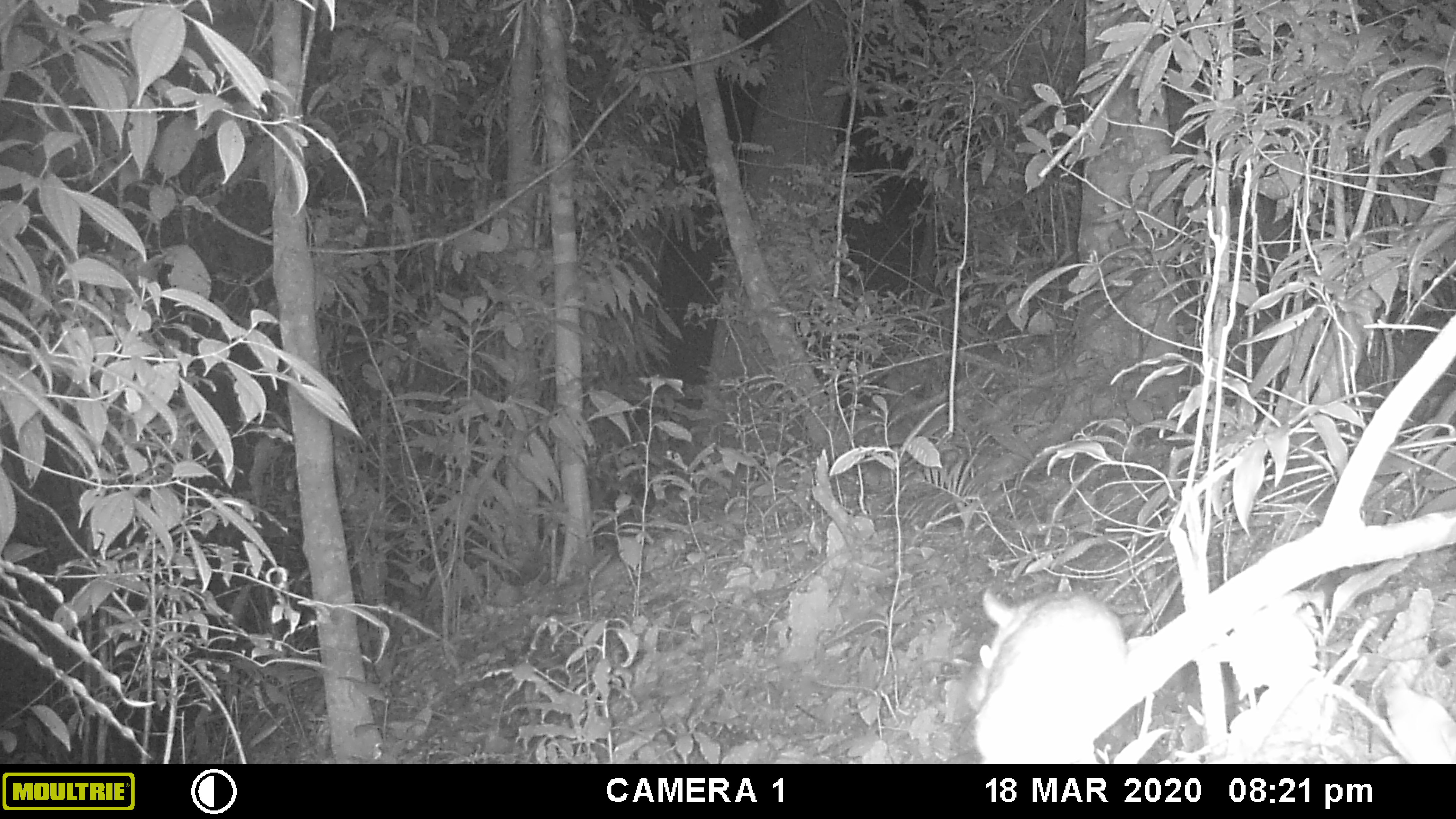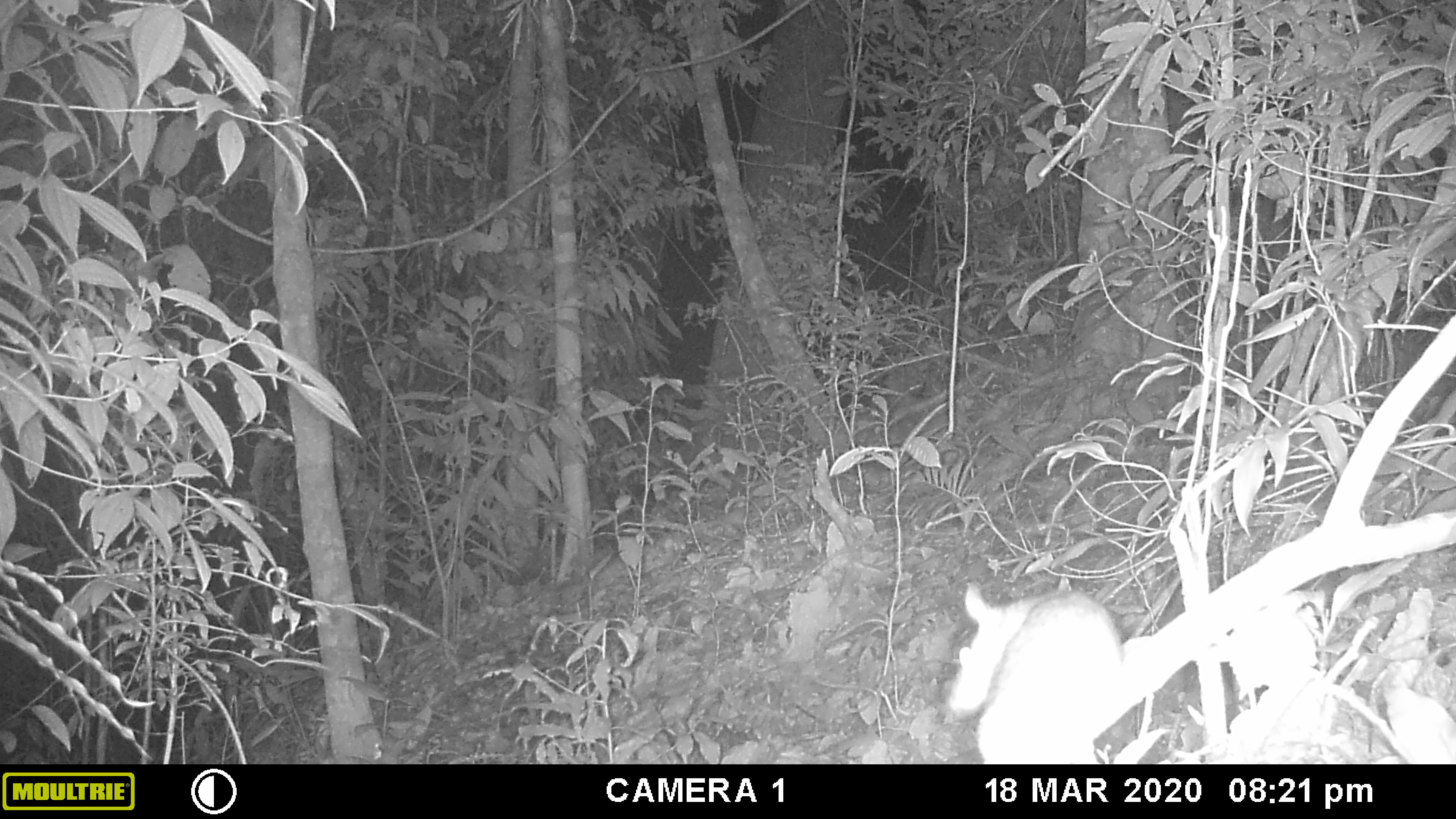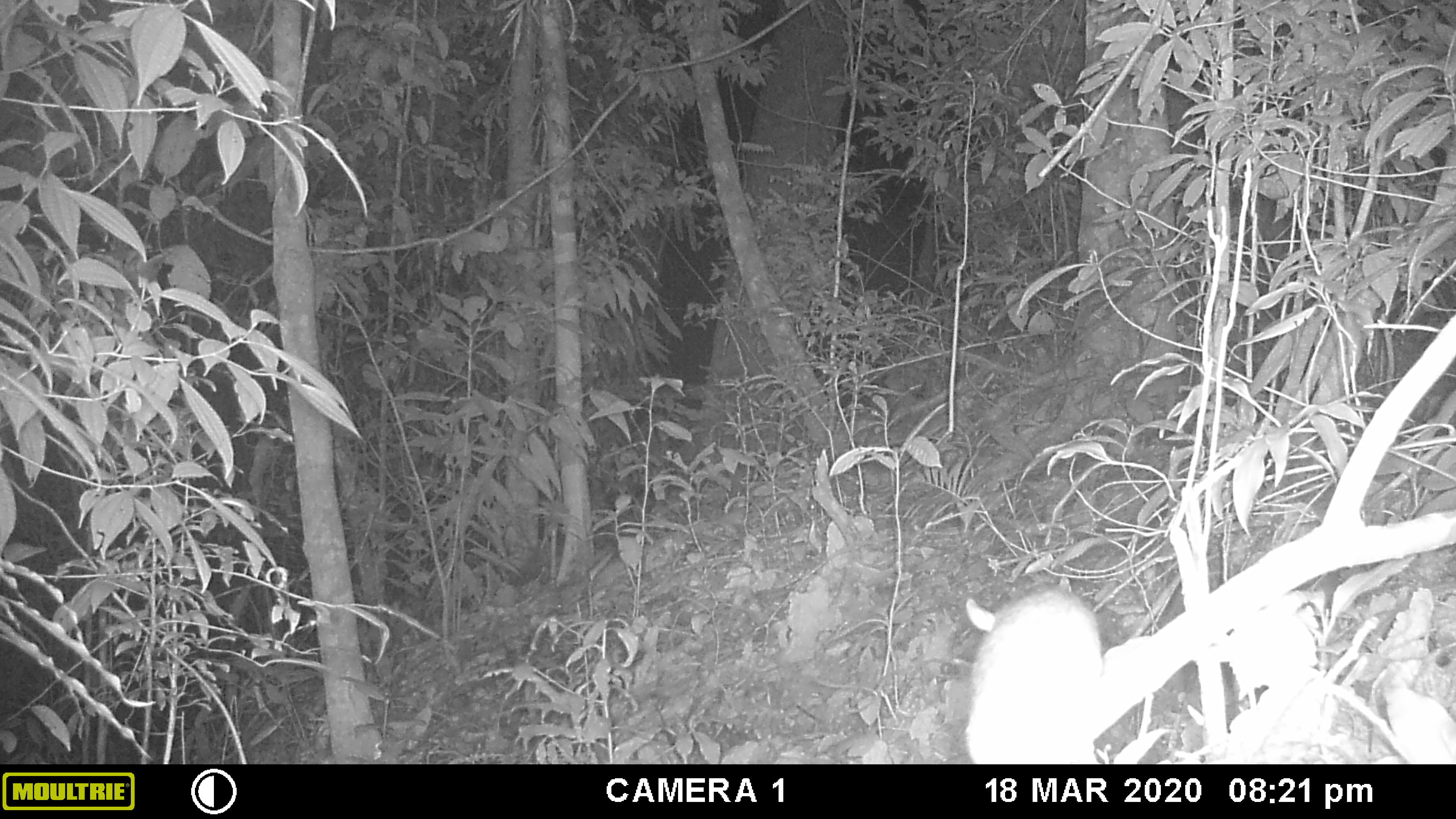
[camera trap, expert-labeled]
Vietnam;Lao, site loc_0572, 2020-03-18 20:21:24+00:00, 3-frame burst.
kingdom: Animalia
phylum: Chordata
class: Mammalia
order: Rodentia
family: Muridae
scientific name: Muridae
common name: old-world mice and rats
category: unidentified murid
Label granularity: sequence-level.